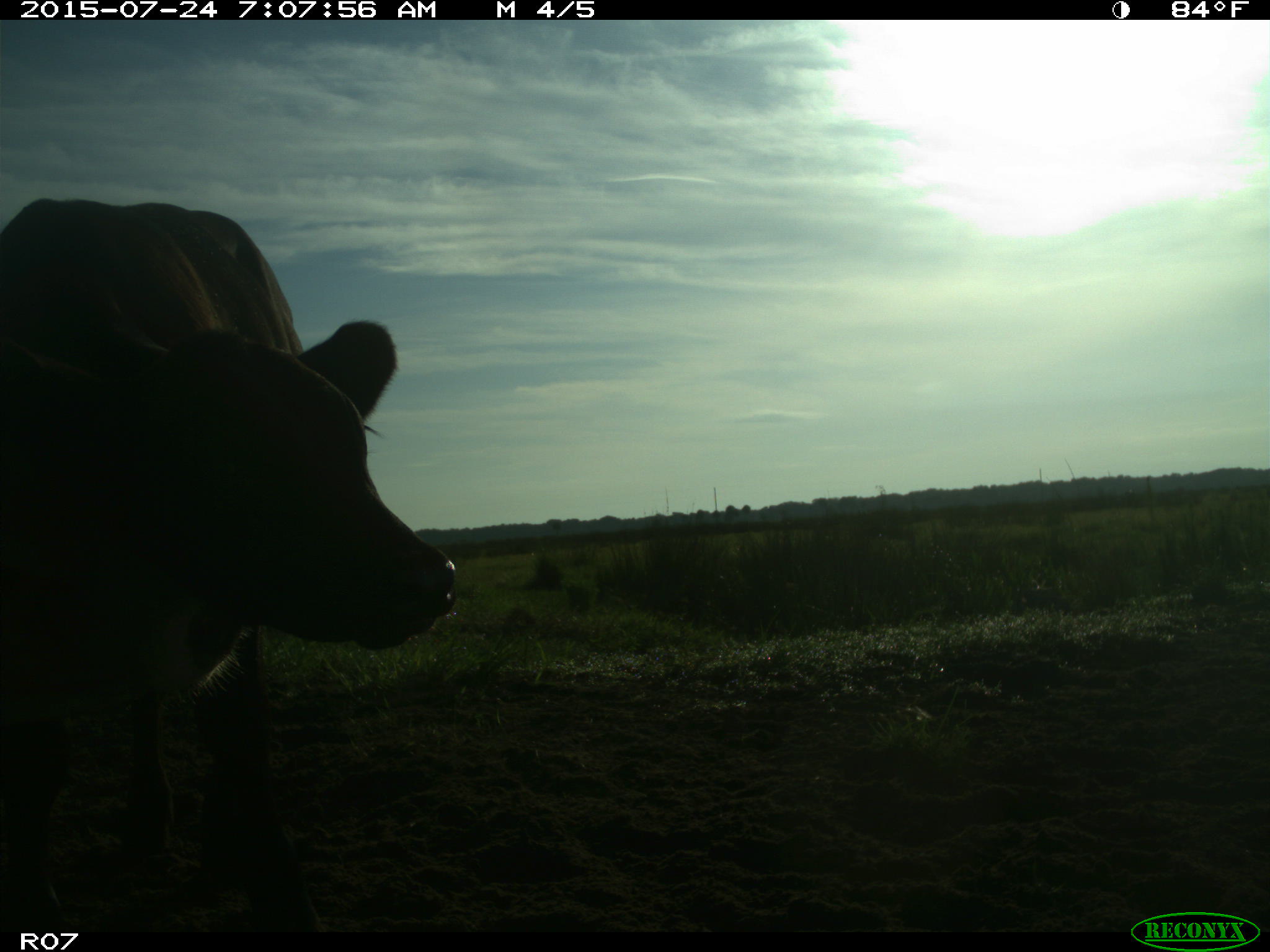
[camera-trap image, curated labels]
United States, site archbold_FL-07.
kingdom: Animalia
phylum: Chordata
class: Mammalia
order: Artiodactyla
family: Bovidae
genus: Bos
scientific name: Bos taurus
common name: domestic cow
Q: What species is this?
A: Bos taurus (domestic cow).